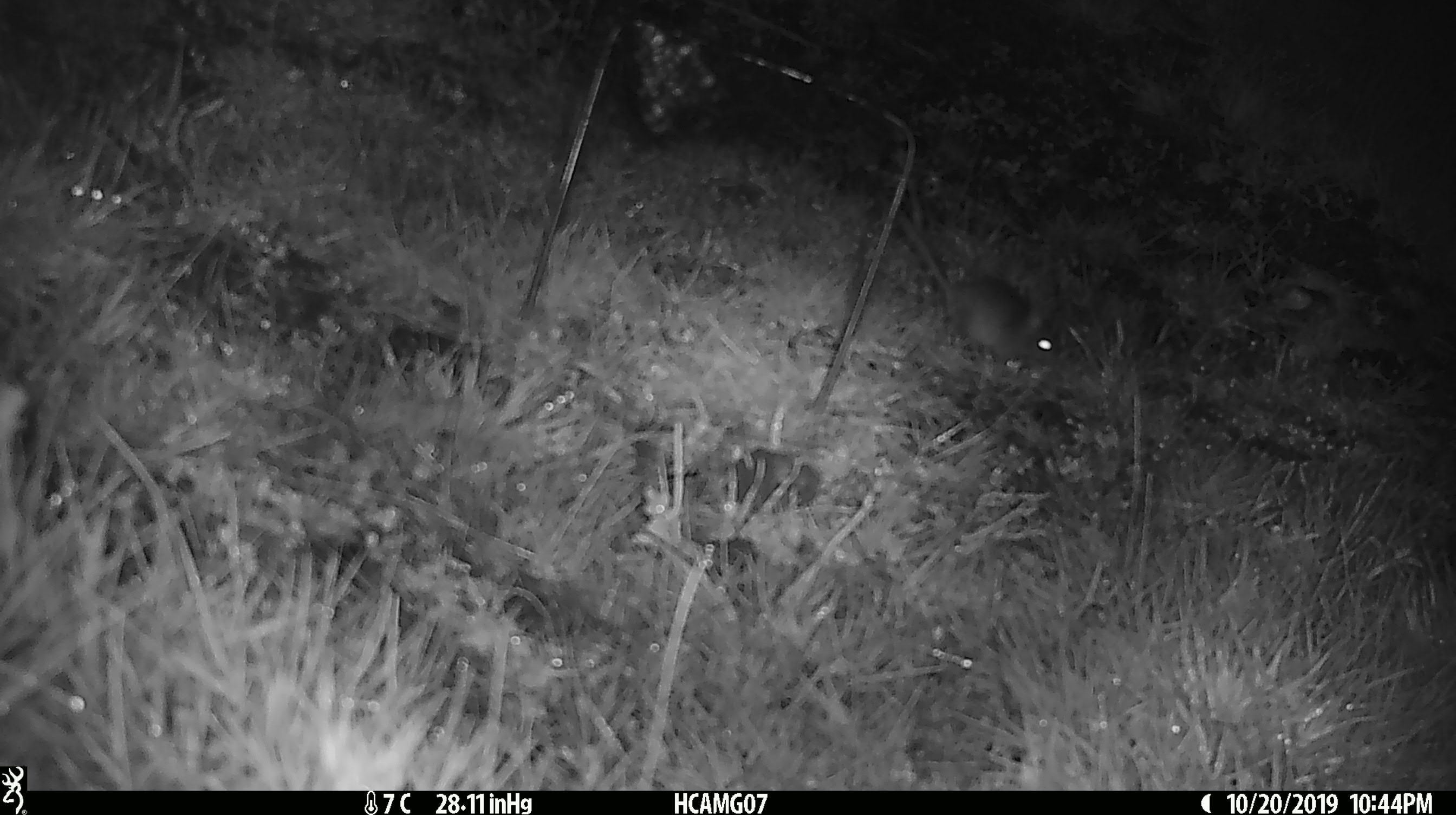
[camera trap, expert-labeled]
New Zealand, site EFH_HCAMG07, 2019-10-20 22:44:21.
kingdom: Animalia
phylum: Chordata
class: Mammalia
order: Rodentia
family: Muridae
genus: Mus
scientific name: Mus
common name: mouse